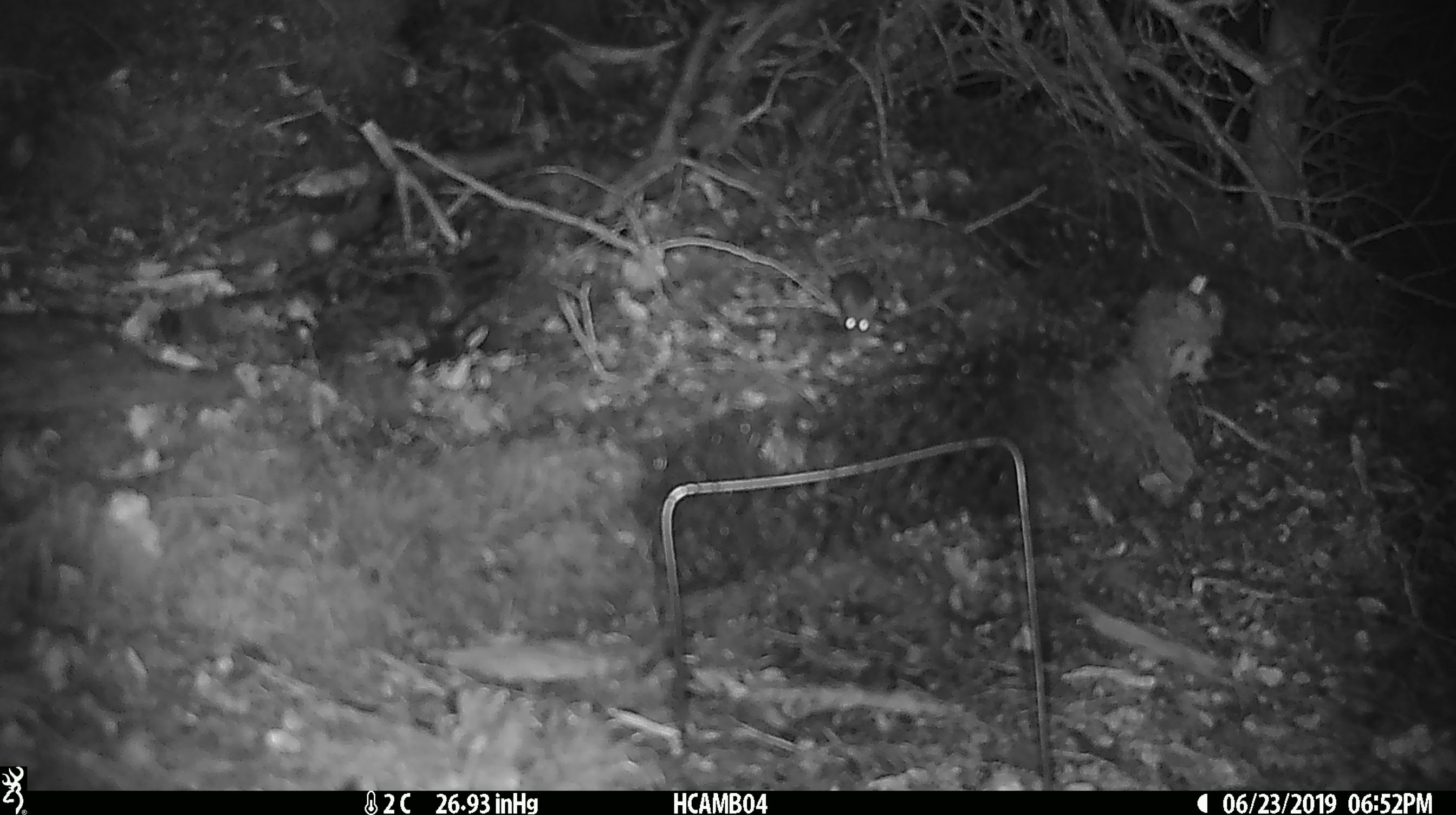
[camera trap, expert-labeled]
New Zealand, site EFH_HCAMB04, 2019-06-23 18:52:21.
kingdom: Animalia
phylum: Chordata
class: Mammalia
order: Rodentia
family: Muridae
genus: Mus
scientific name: Mus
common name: mouse